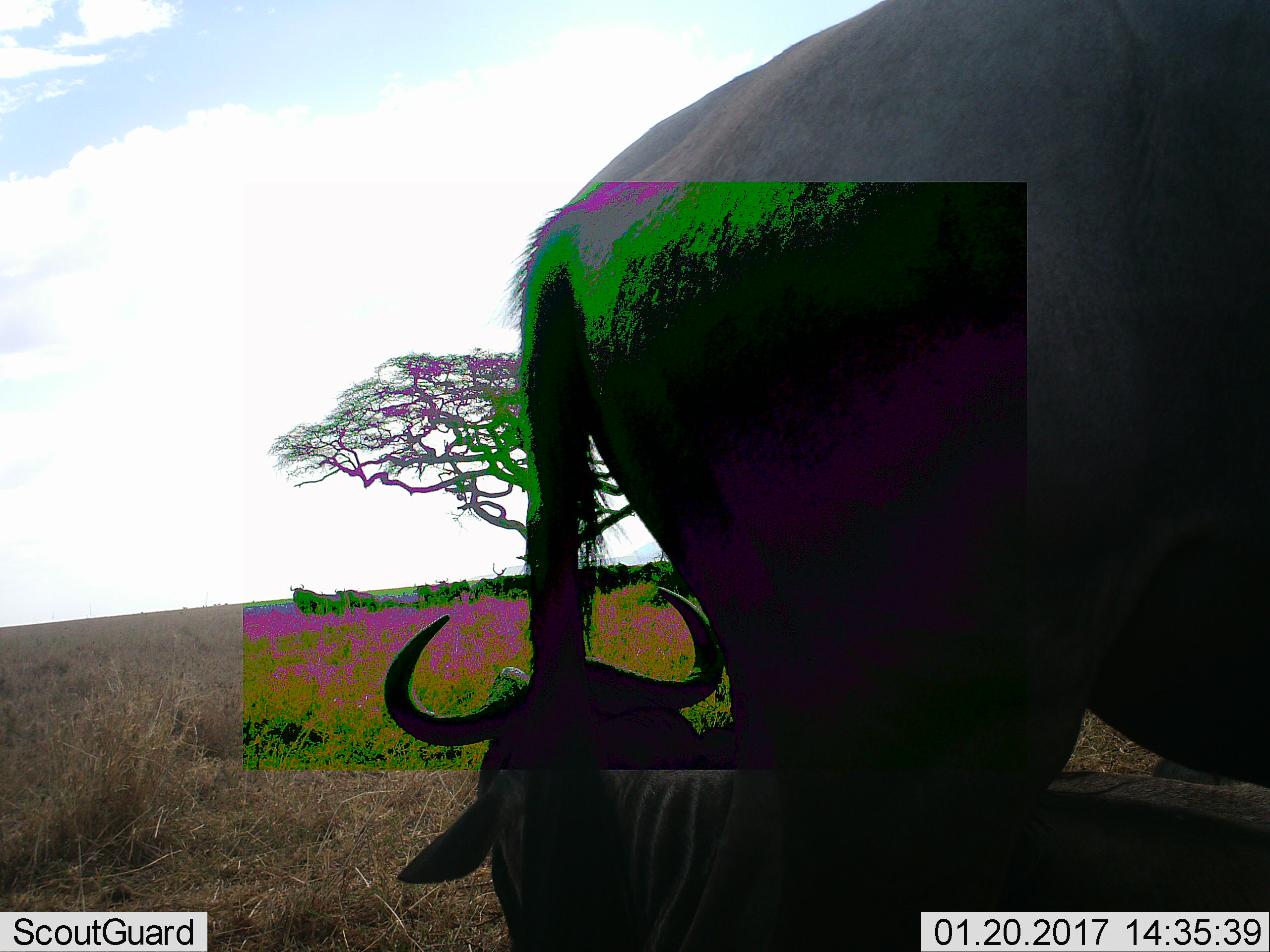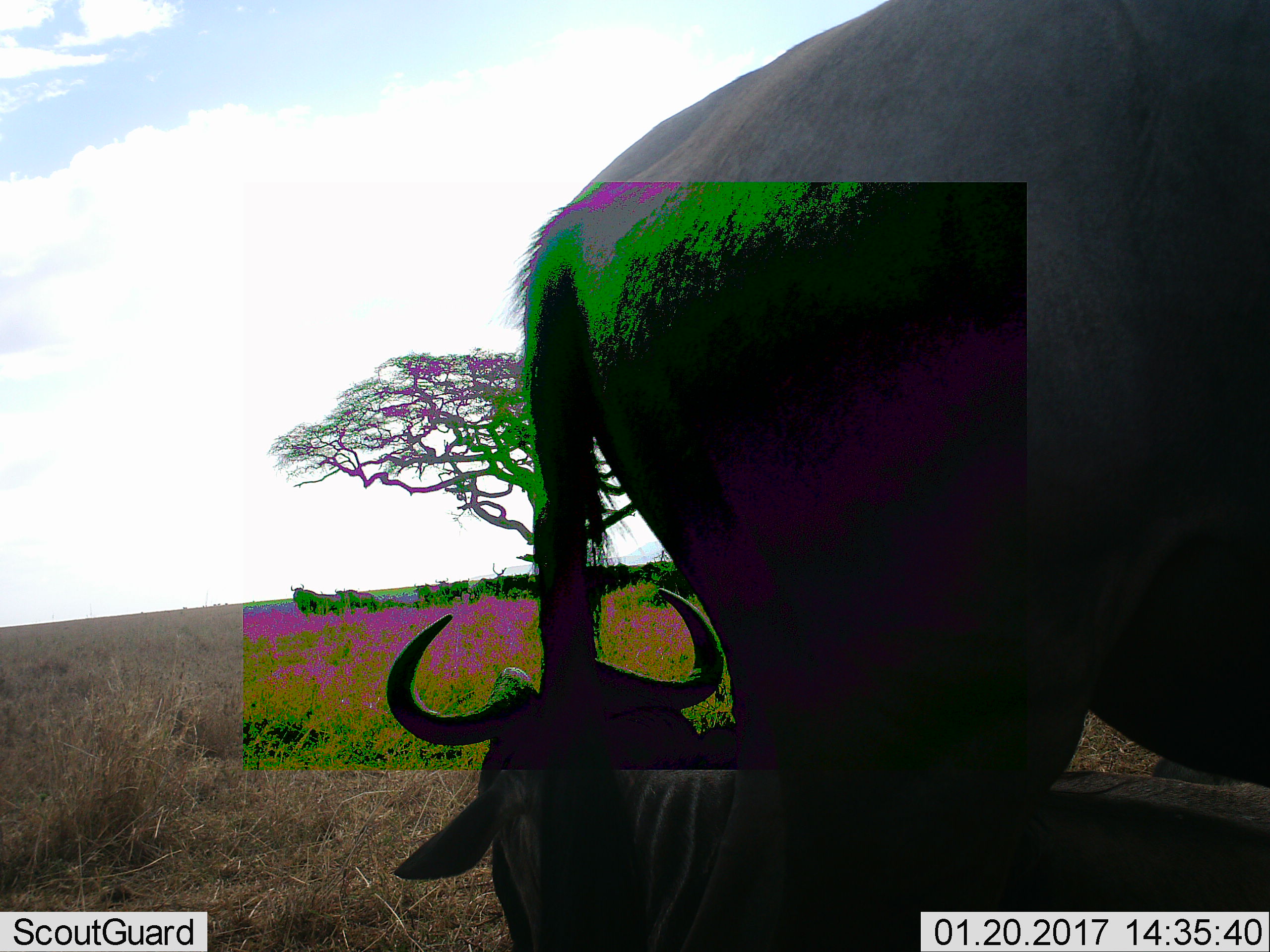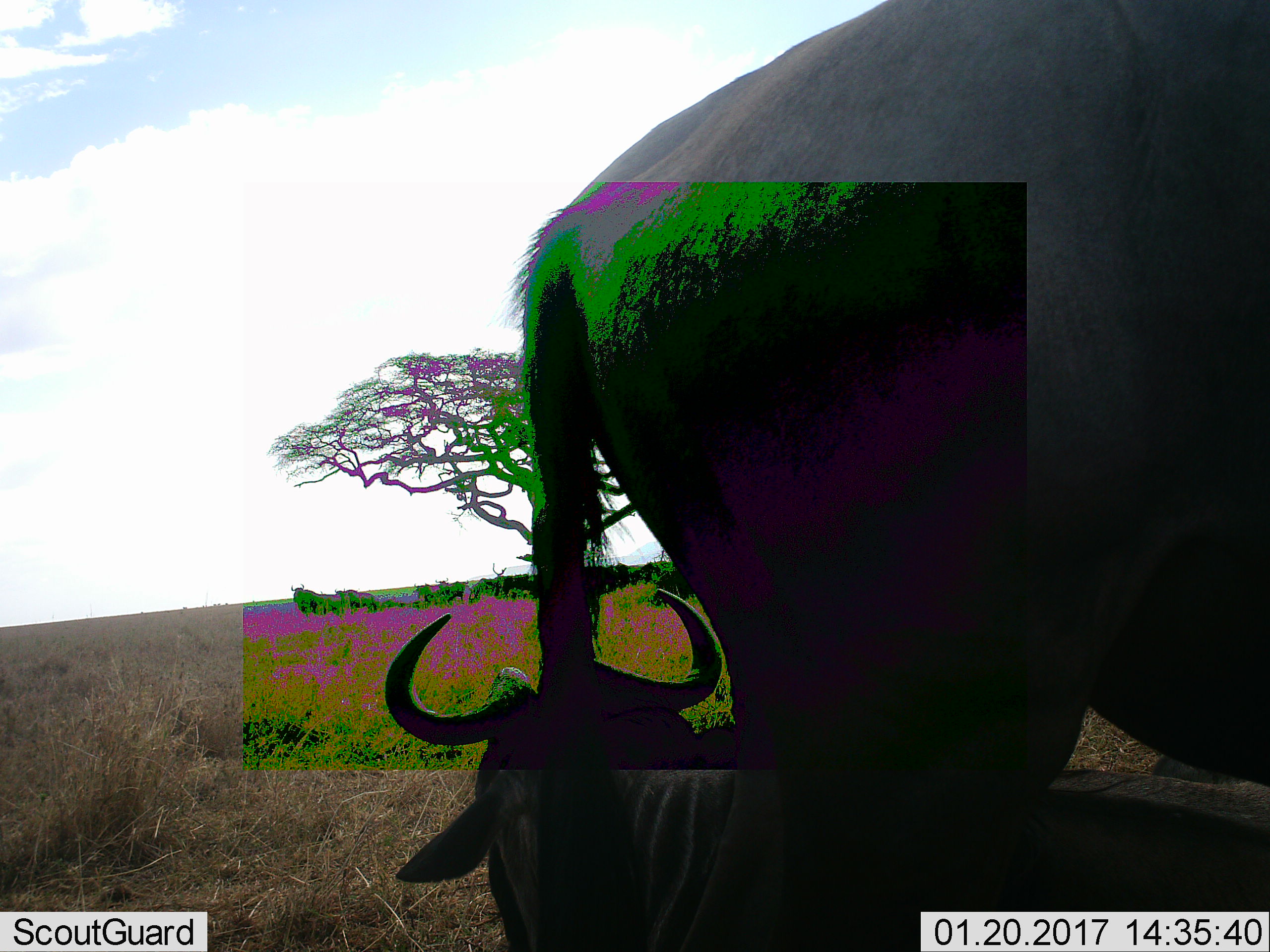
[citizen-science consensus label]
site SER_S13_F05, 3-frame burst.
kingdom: Animalia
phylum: Chordata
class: Mammalia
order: Artiodactyla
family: Bovidae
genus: Connochaetes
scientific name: Connochaetes taurinus taurinus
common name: blue wildebeest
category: wildebeestblue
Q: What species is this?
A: Wildebeestblue (blue wildebeest) (Connochaetes taurinus taurinus).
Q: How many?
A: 2.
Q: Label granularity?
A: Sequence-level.